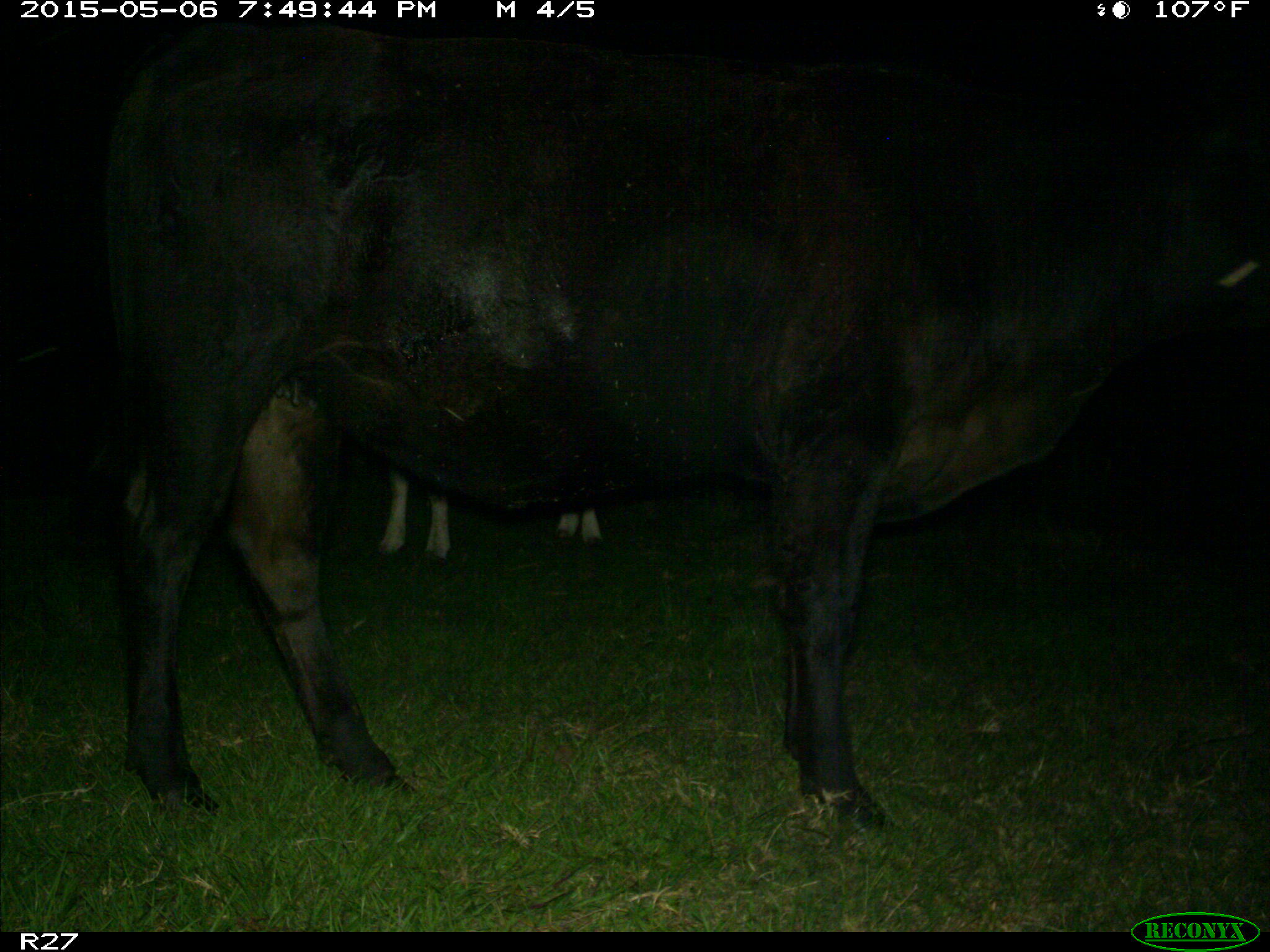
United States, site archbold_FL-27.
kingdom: Animalia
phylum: Chordata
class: Mammalia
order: Artiodactyla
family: Bovidae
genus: Bos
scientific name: Bos taurus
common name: domestic cow